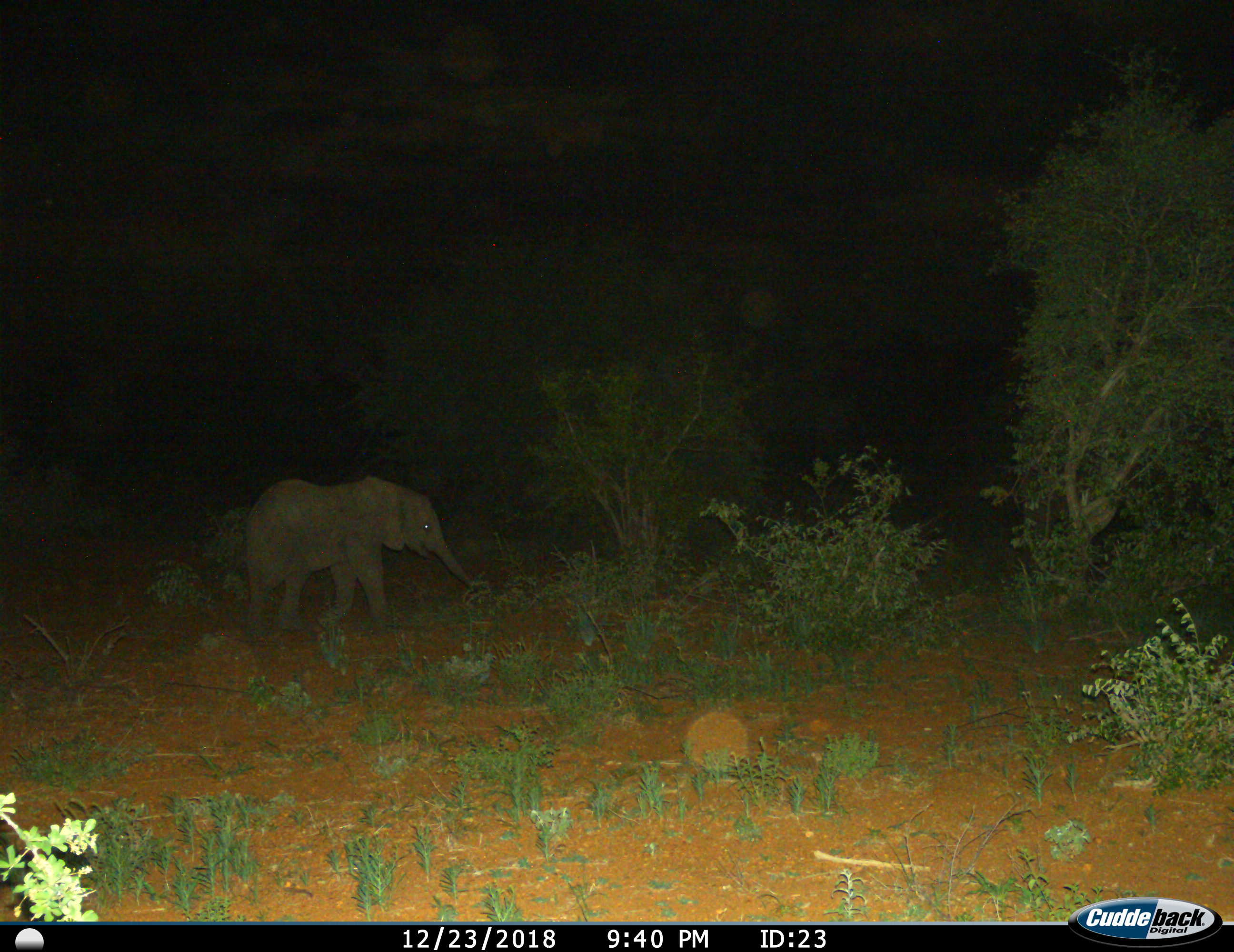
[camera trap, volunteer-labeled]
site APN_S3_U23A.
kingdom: Animalia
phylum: Chordata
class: Mammalia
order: Proboscidea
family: Elephantidae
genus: Loxodonta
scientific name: Loxodonta africana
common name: african bush elephant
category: elephant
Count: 1.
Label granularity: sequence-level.